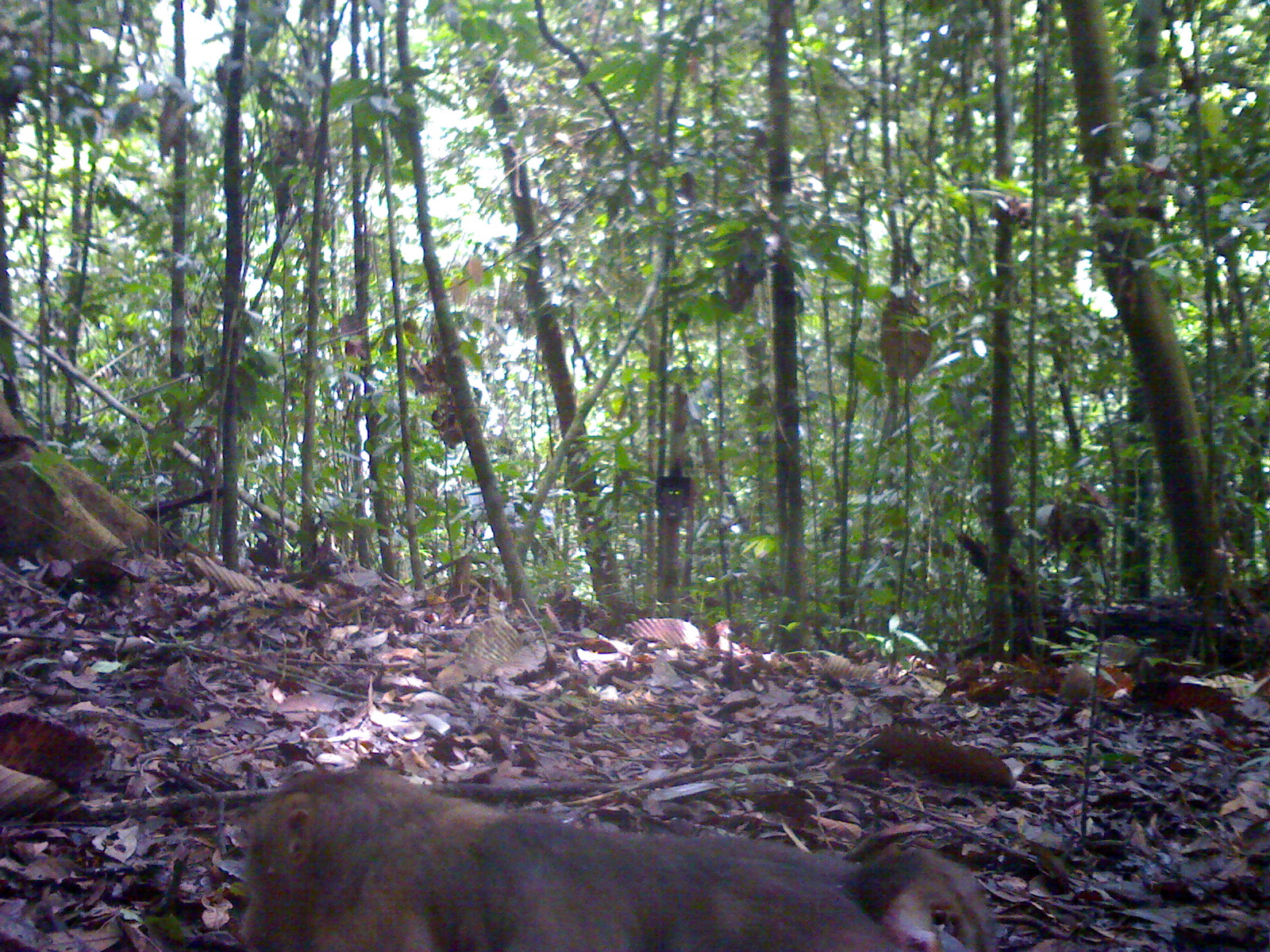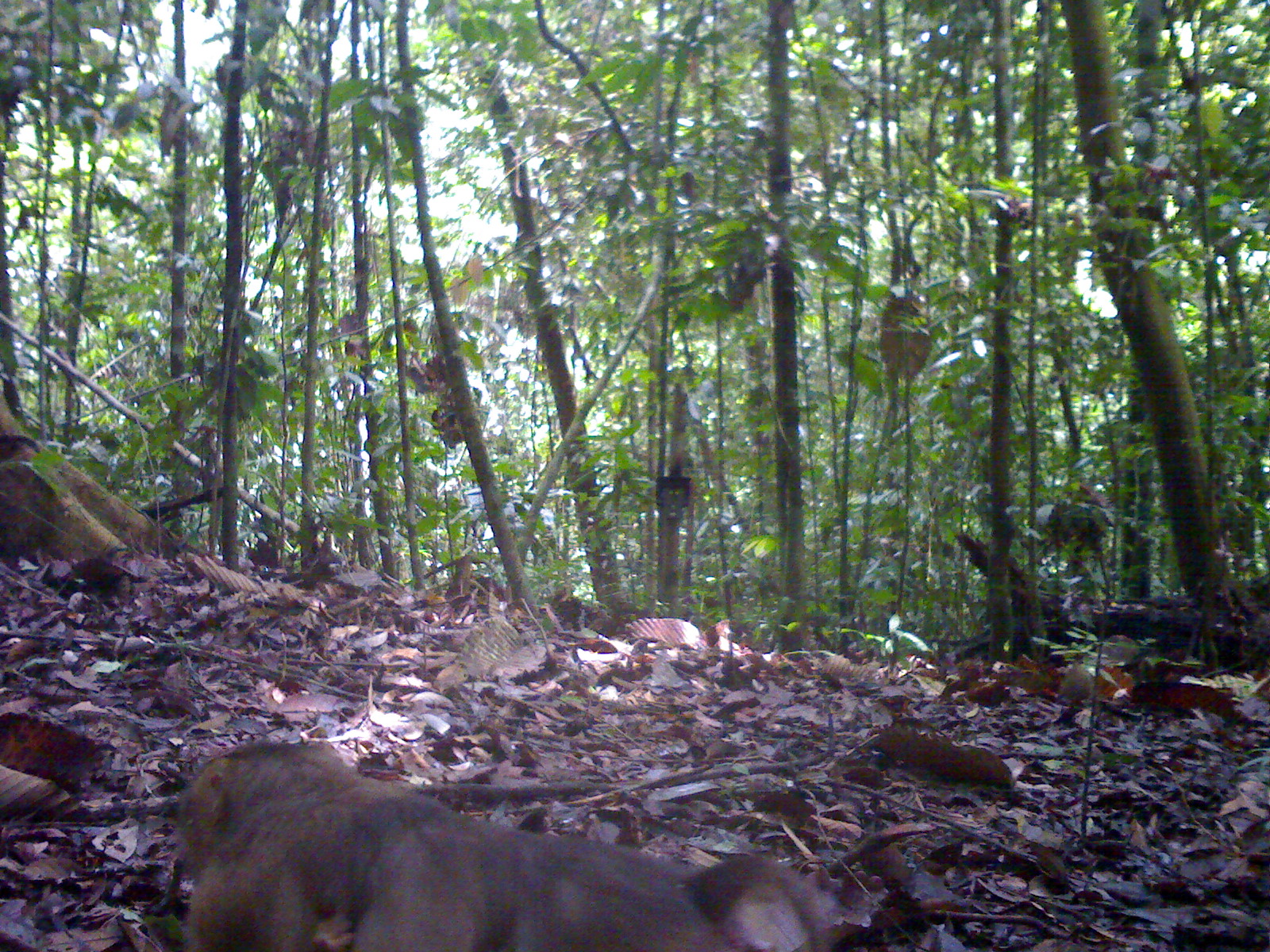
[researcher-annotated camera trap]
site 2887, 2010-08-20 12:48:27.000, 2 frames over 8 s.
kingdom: Animalia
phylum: Chordata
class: Mammalia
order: Primates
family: Cercopithecidae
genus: Macaca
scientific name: Macaca nemestrina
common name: southern pig-tailed macaque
Macaca nemestrina (southern pig-tailed macaque), count 1.